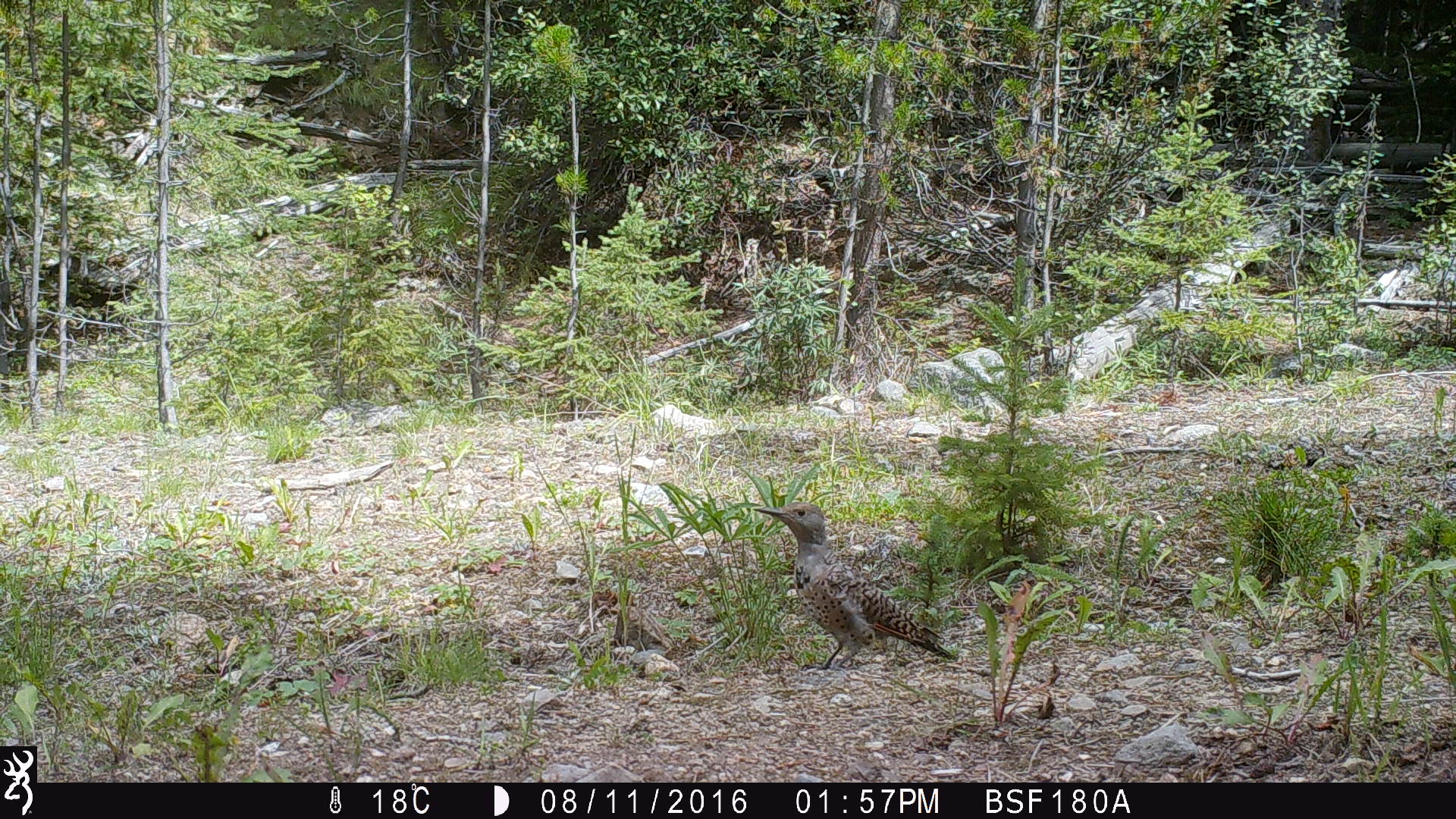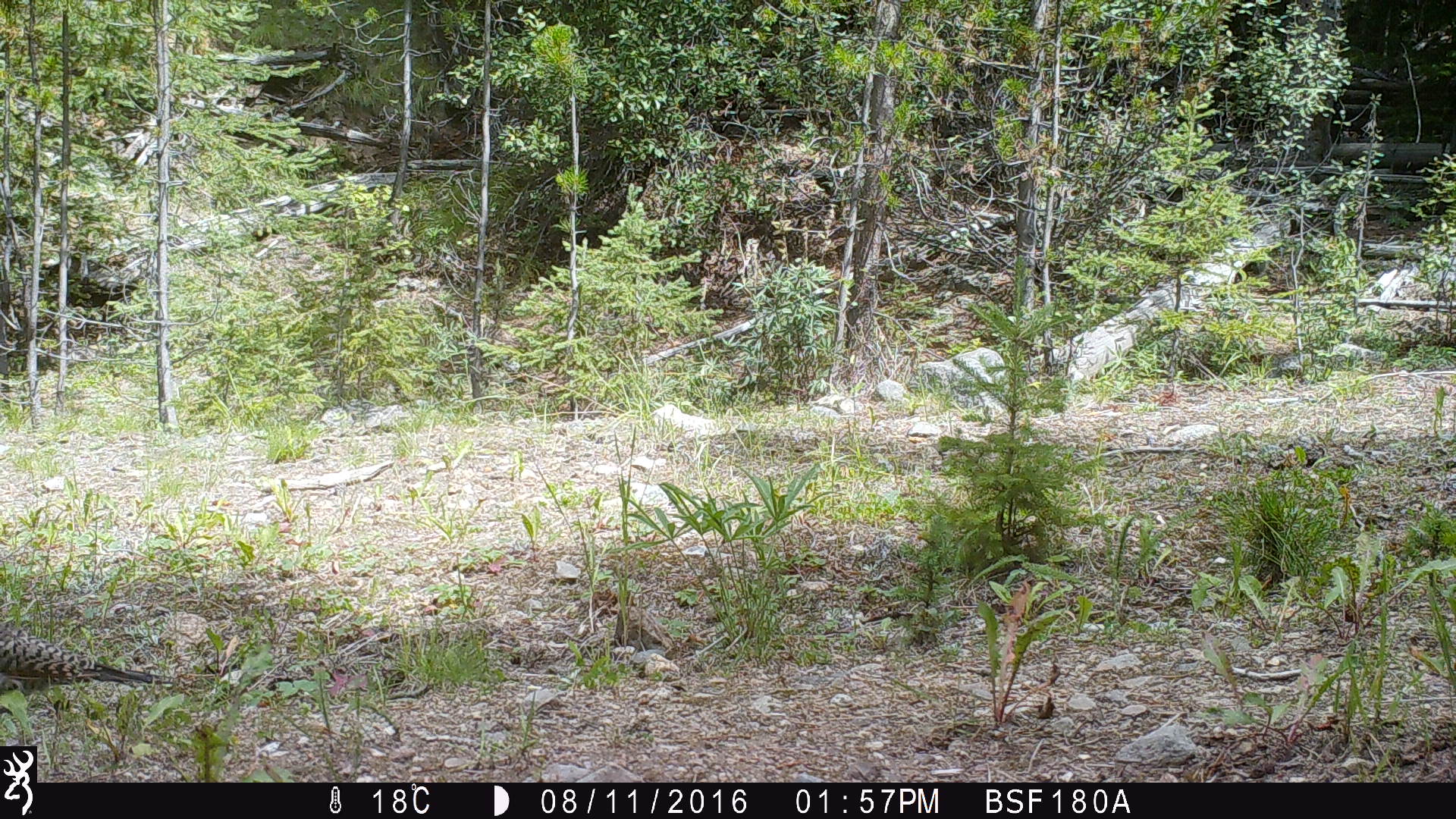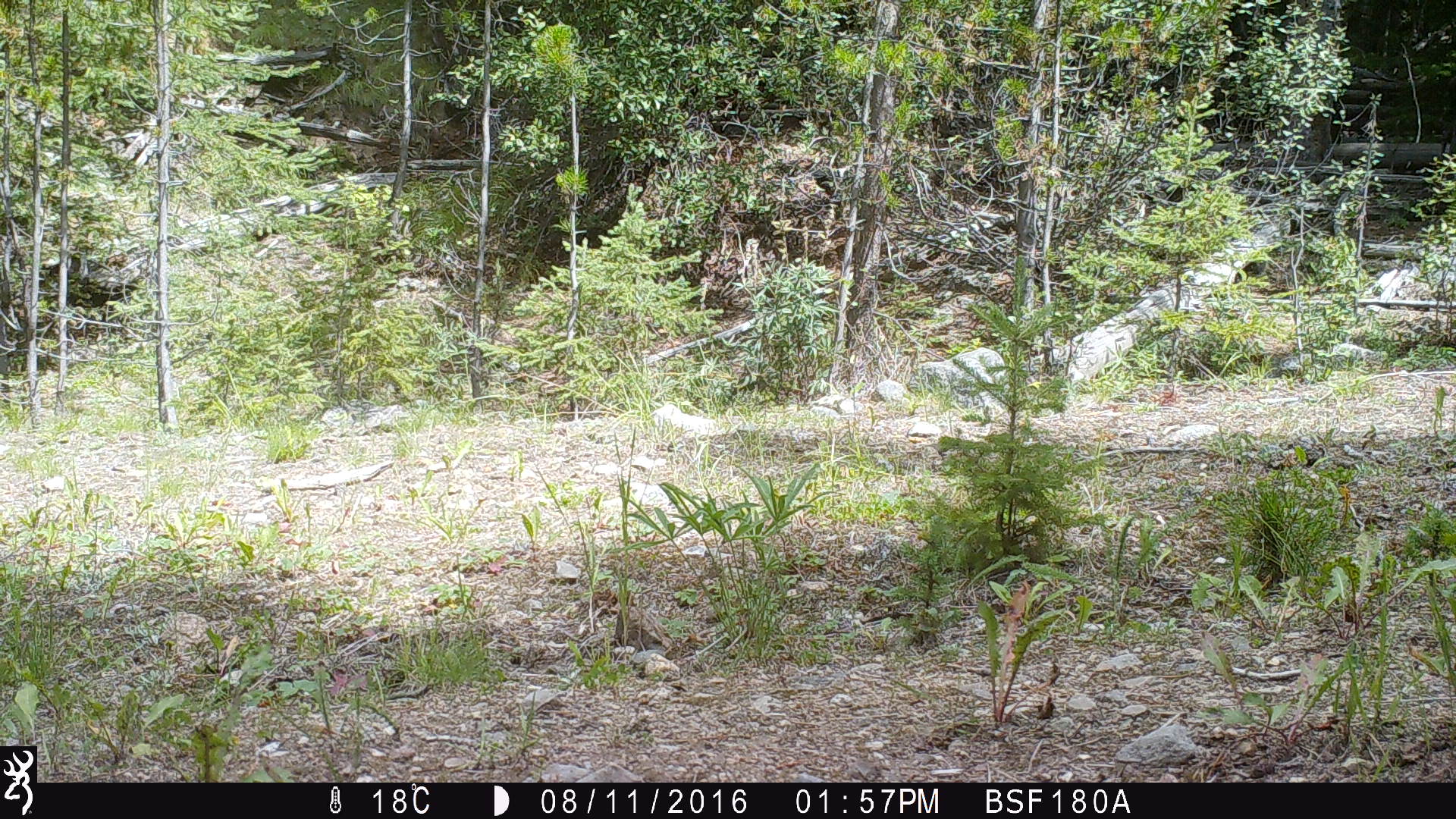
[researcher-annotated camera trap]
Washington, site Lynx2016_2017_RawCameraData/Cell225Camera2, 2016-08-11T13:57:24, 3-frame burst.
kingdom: Animalia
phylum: Chordata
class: Aves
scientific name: Aves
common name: birds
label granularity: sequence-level